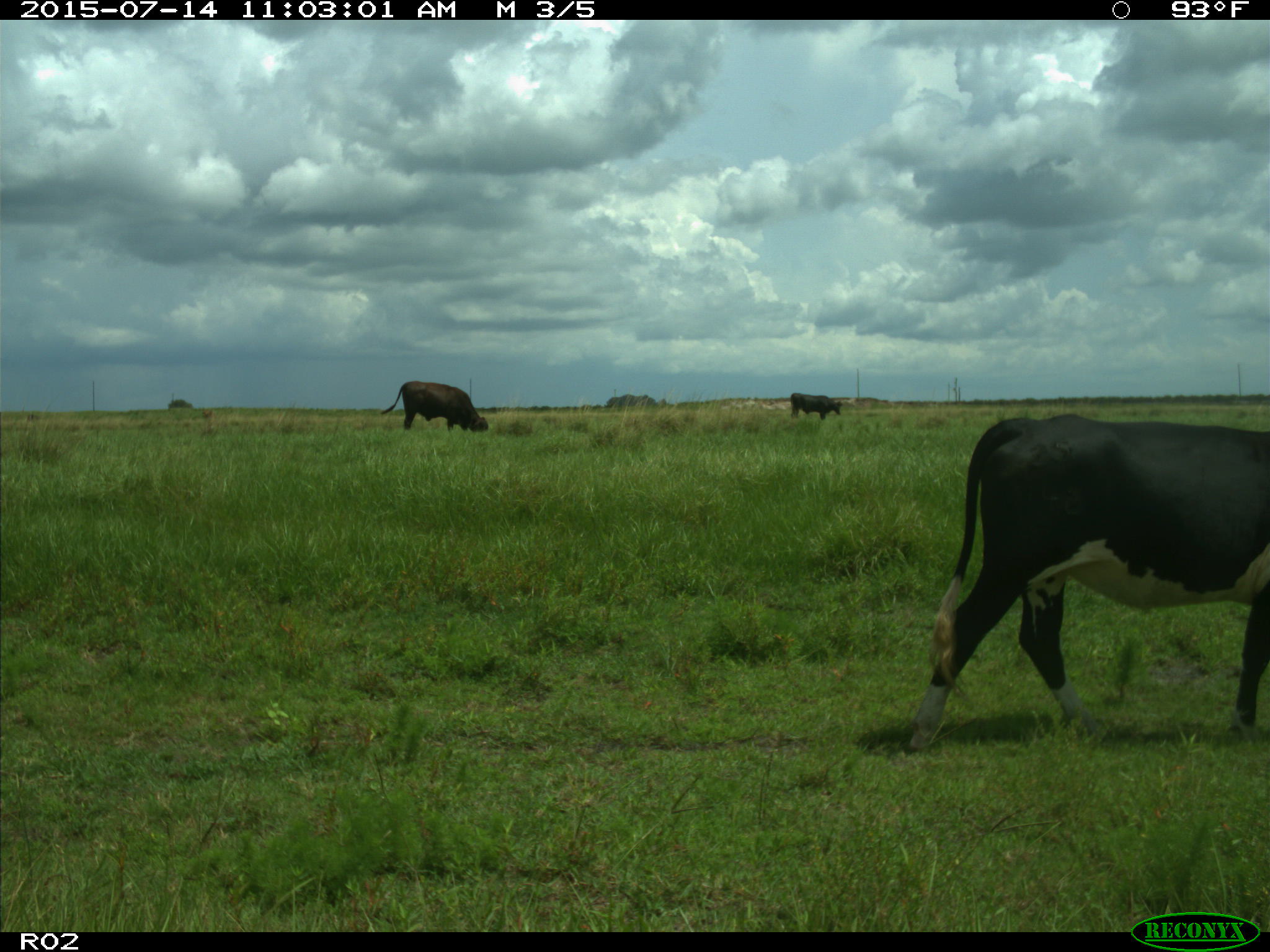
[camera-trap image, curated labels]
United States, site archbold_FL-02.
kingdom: Animalia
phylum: Chordata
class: Mammalia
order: Artiodactyla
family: Bovidae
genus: Bos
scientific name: Bos taurus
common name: domestic cow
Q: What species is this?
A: Bos taurus (domestic cow).